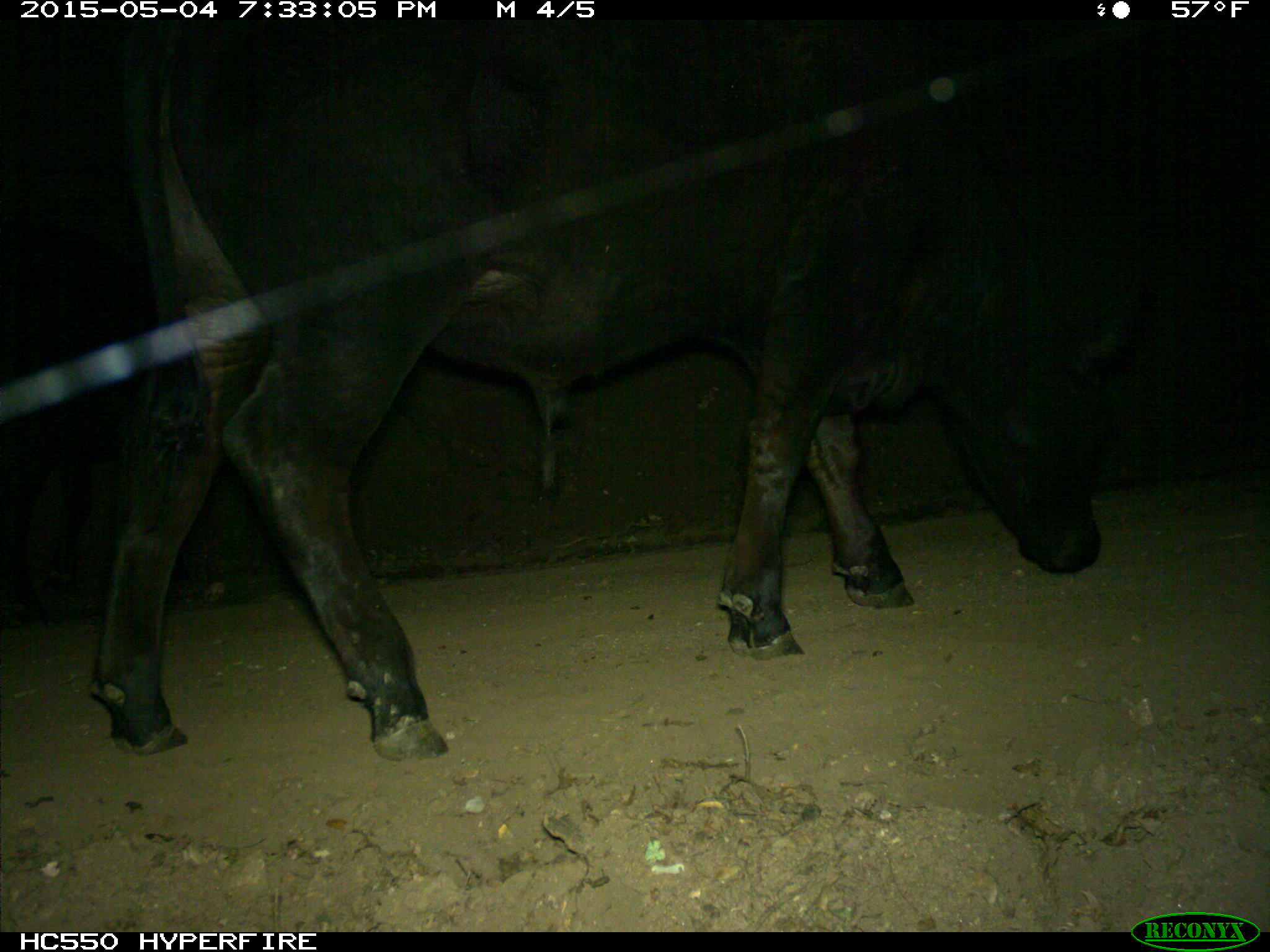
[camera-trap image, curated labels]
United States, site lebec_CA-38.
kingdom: Animalia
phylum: Chordata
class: Mammalia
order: Artiodactyla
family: Bovidae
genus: Bos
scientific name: Bos taurus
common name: domestic cow